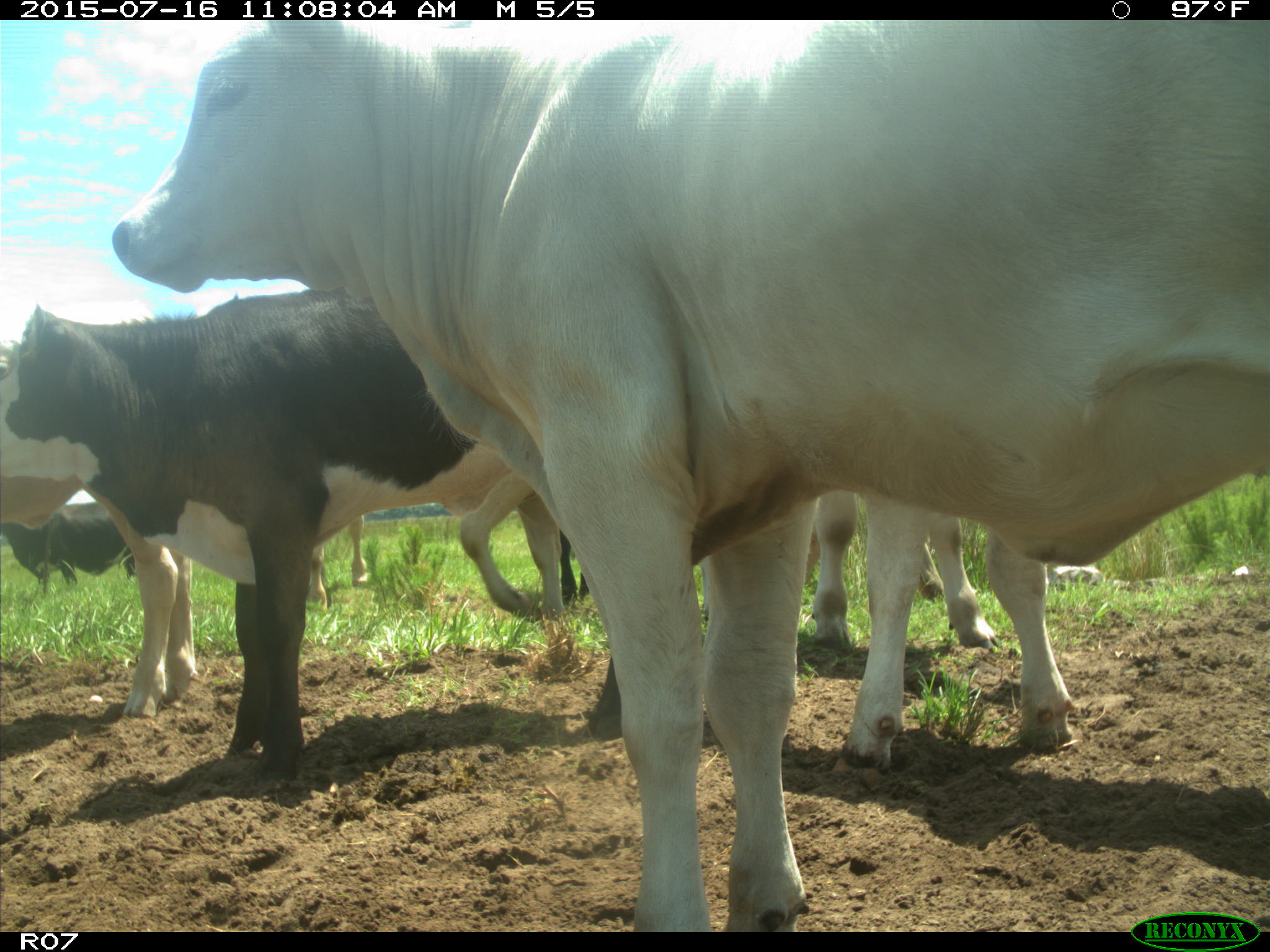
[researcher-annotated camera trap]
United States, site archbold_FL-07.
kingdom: Animalia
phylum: Chordata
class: Mammalia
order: Artiodactyla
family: Bovidae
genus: Bos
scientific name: Bos taurus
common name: domestic cow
Bos taurus (domestic cow).